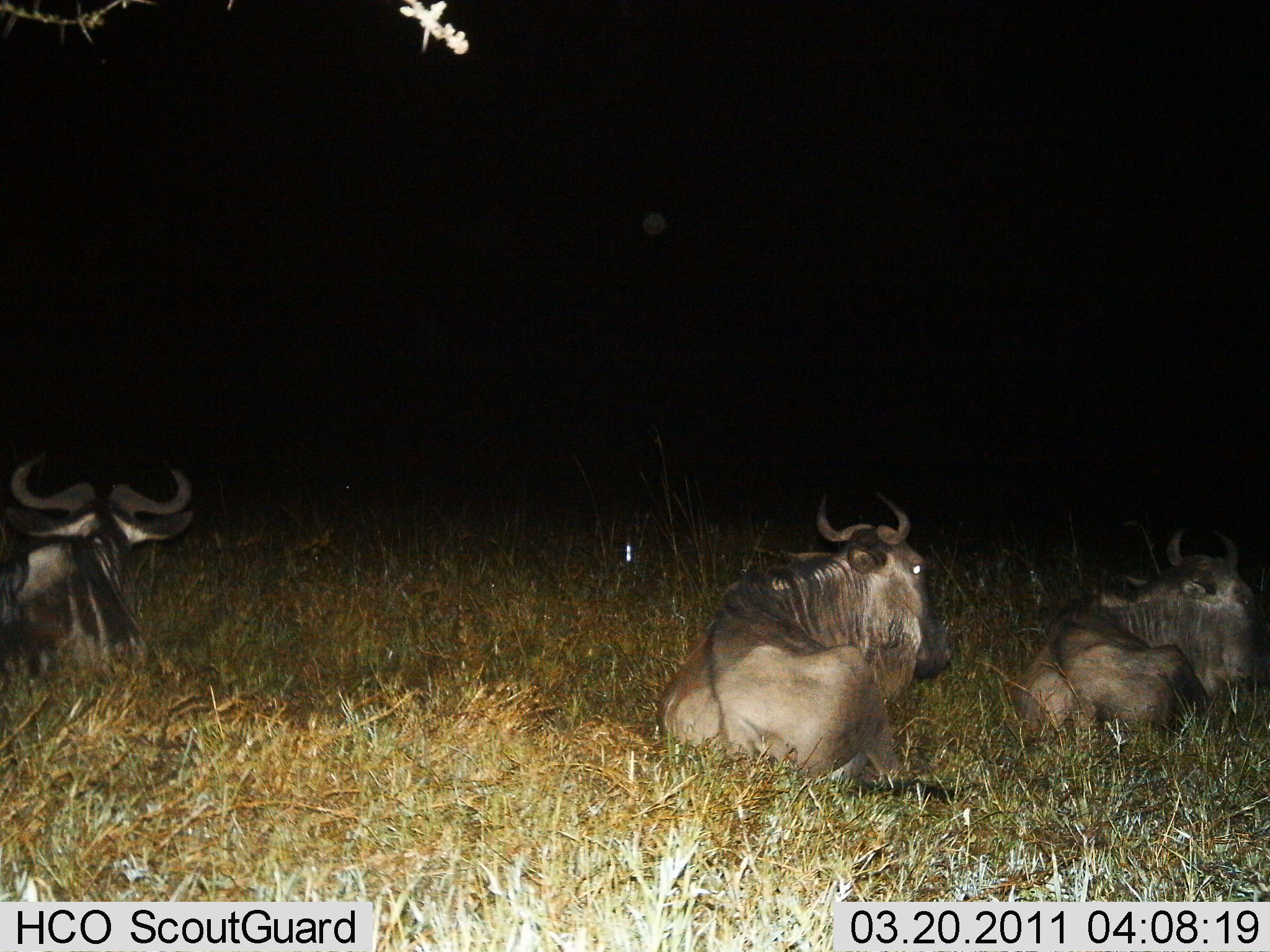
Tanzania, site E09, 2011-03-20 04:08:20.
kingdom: Animalia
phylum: Chordata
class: Mammalia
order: Artiodactyla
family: Bovidae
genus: Connochaetes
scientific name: Connochaetes taurinus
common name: blue wildebeest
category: wildebeest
Wildebeest (blue wildebeest) (Connochaetes taurinus), count 3. Behavior (volunteer vote fractions): standing 0%, resting 100%, moving 0%, interacting 0%. Young present (vote fraction): 0%. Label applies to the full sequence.